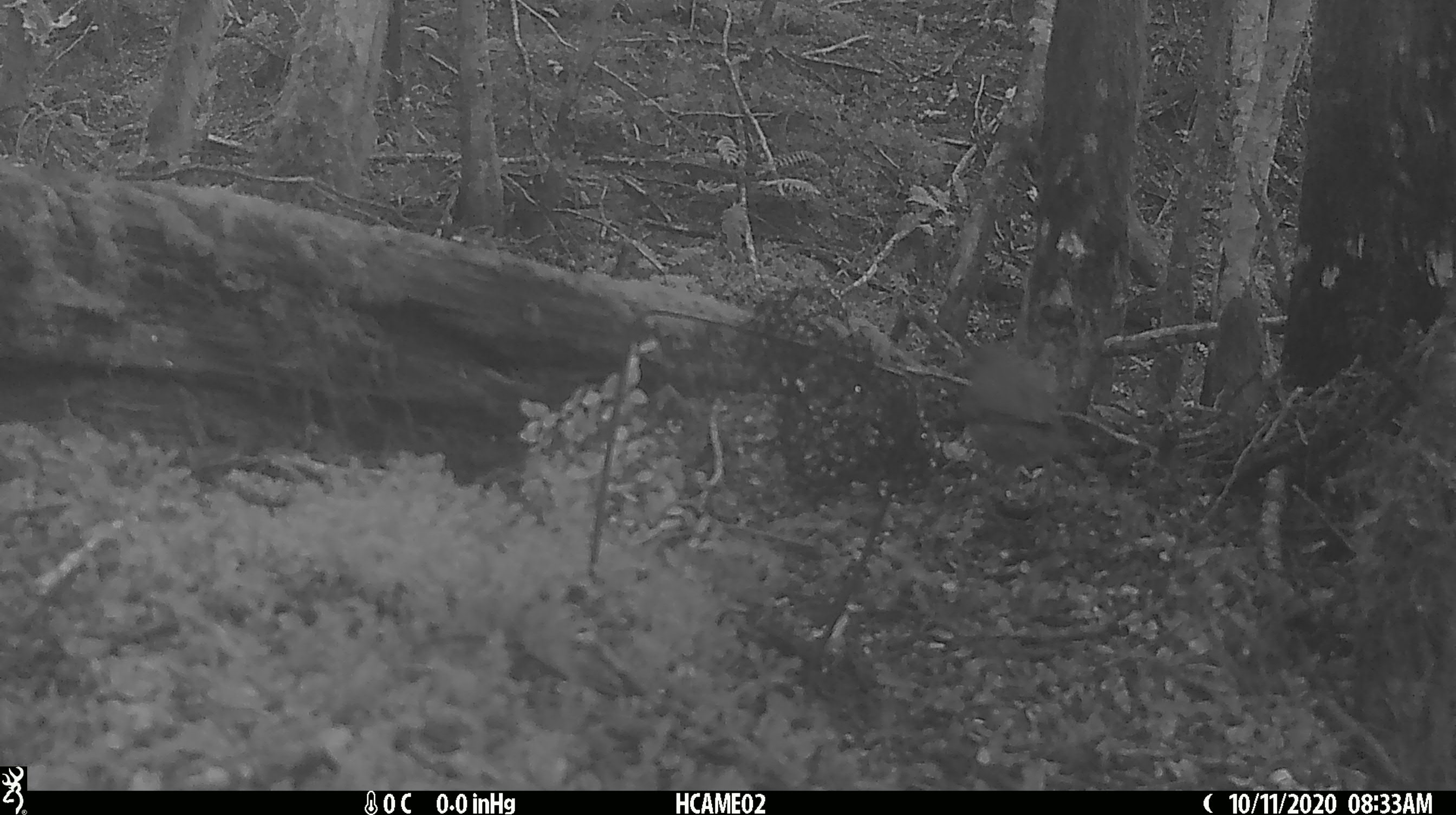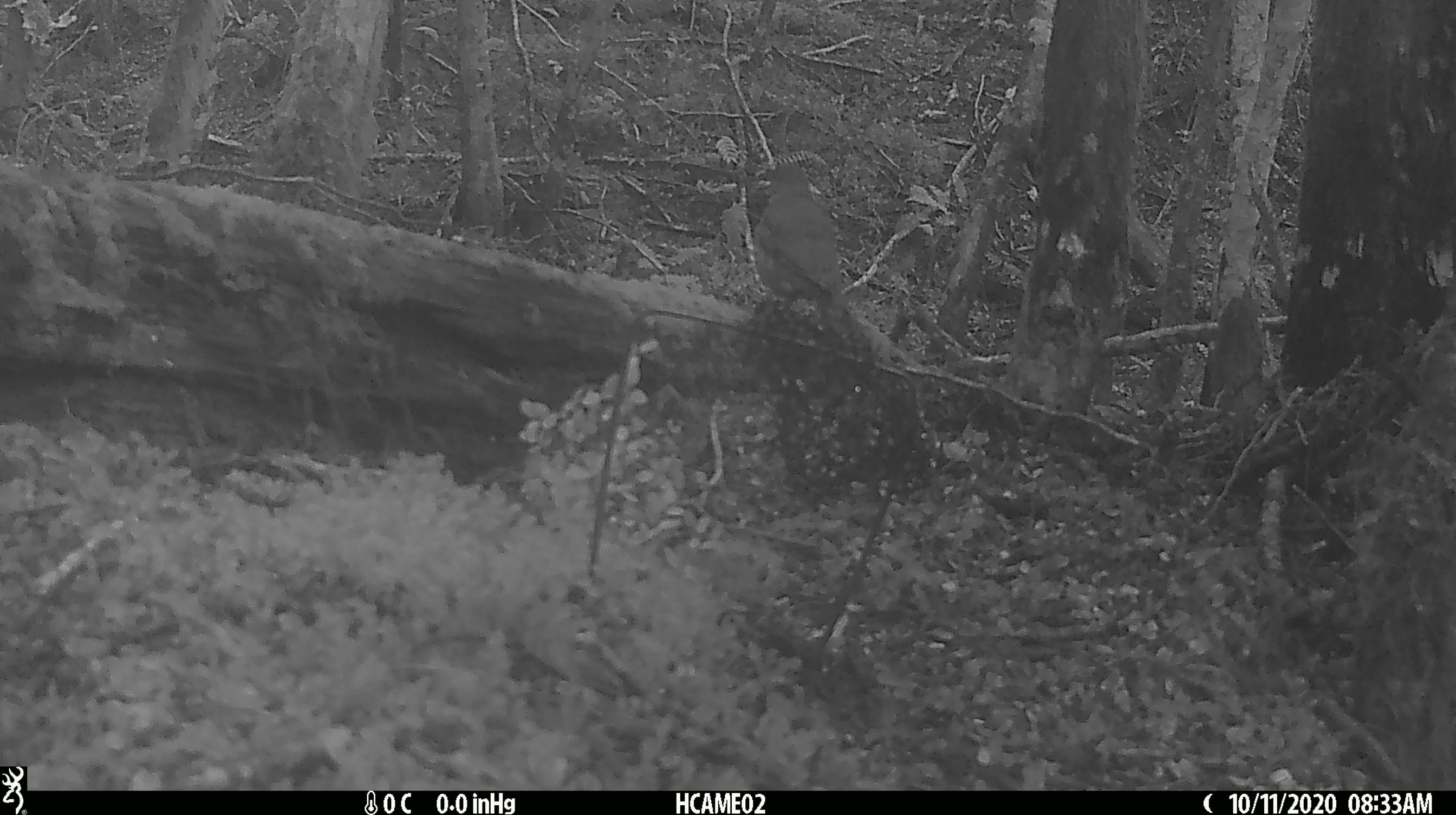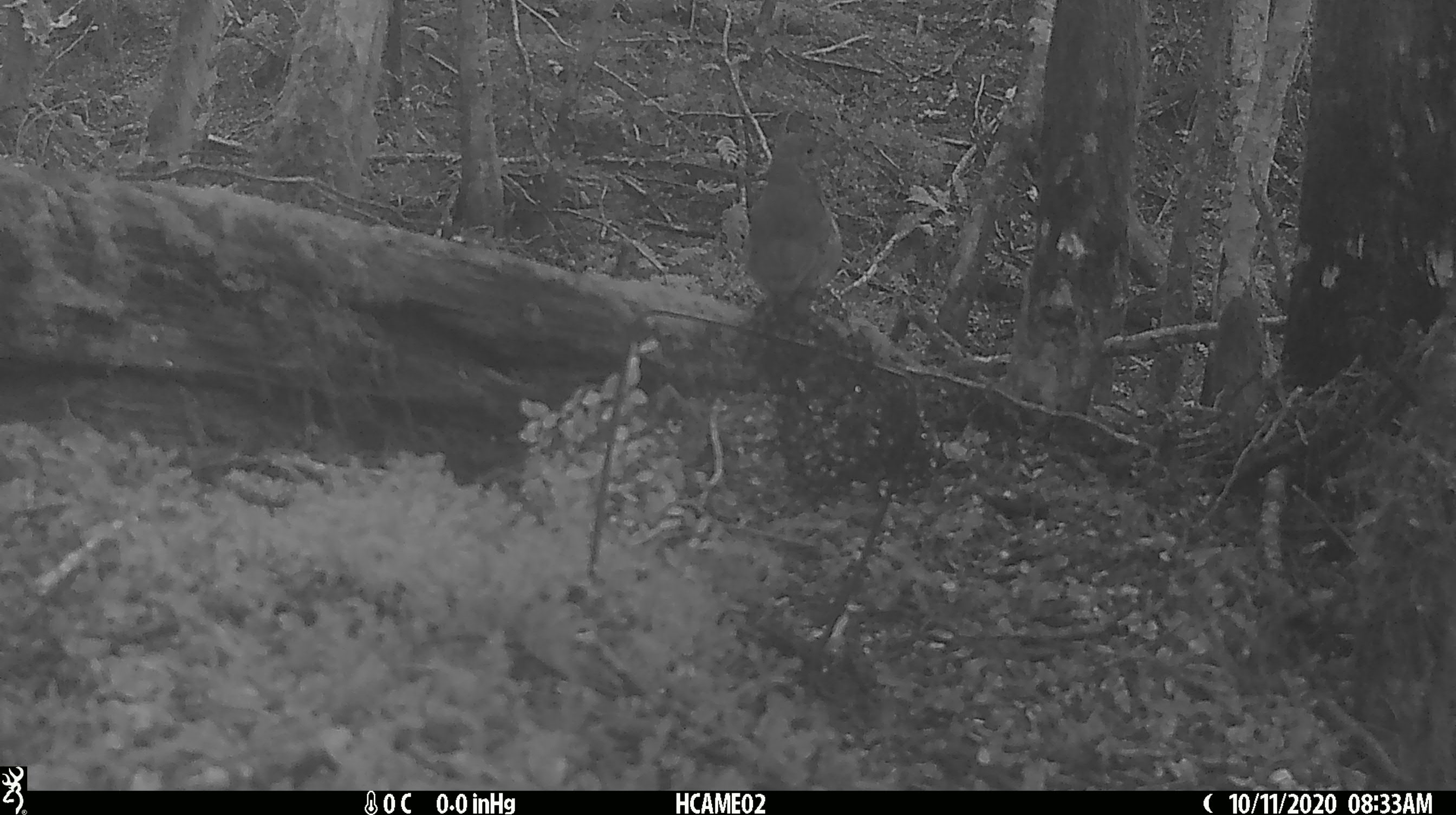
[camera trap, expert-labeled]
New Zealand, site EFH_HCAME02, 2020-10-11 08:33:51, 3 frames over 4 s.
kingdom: Animalia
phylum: Chordata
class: Aves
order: Passeriformes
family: Turdidae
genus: Turdus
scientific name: Turdus philomelos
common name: song thrush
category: thrush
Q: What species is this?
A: Thrush (song thrush) (Turdus philomelos).